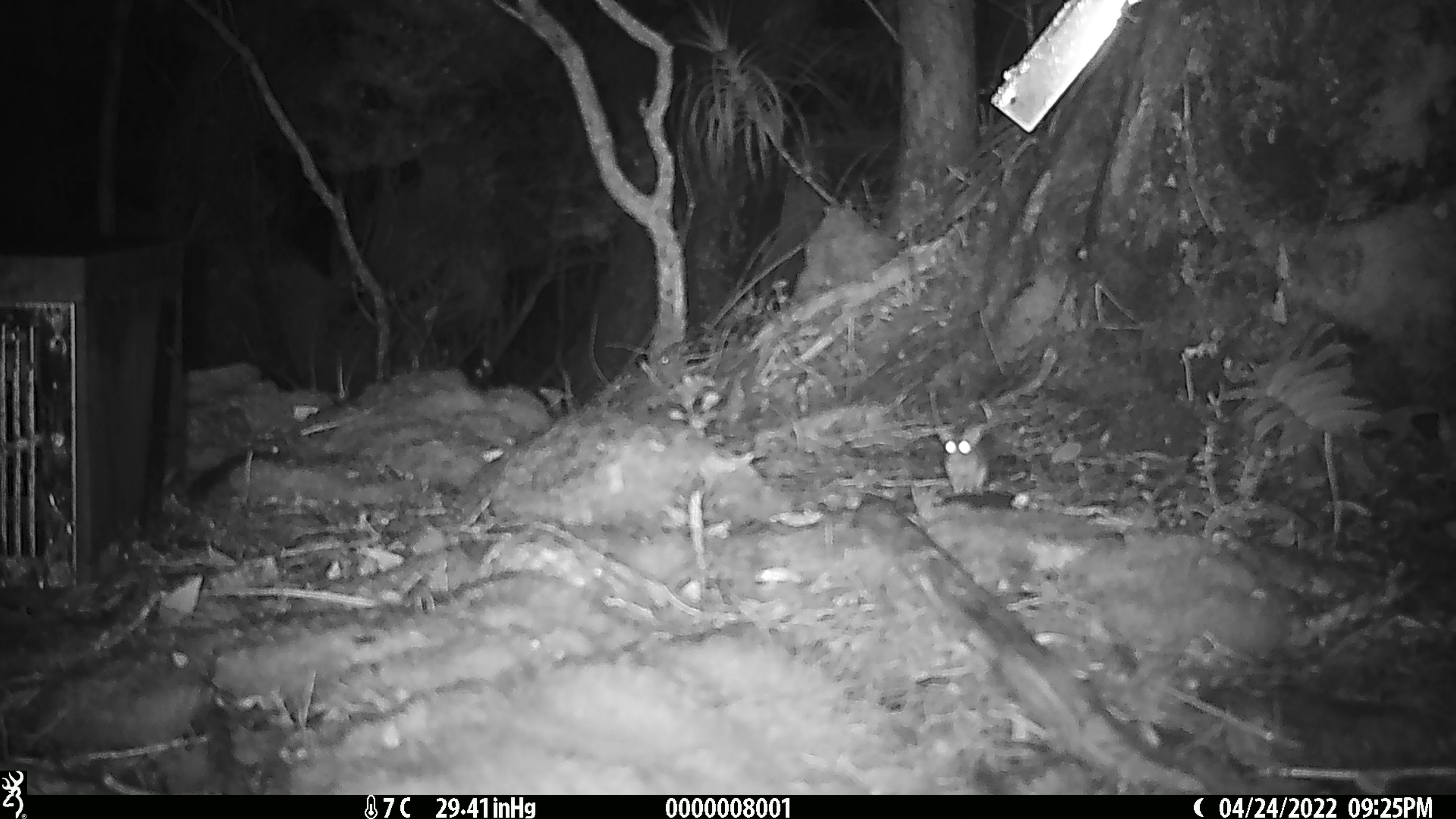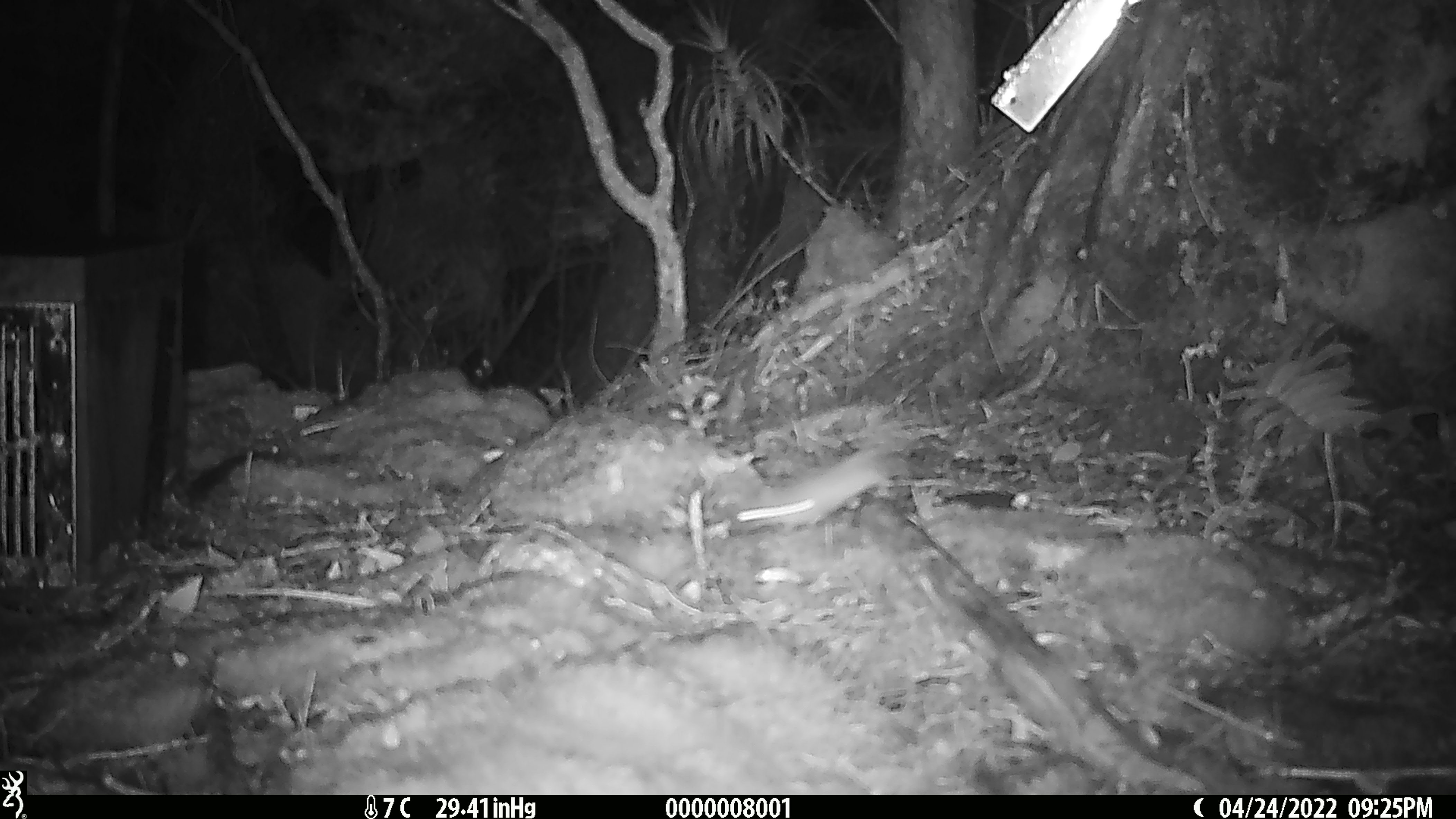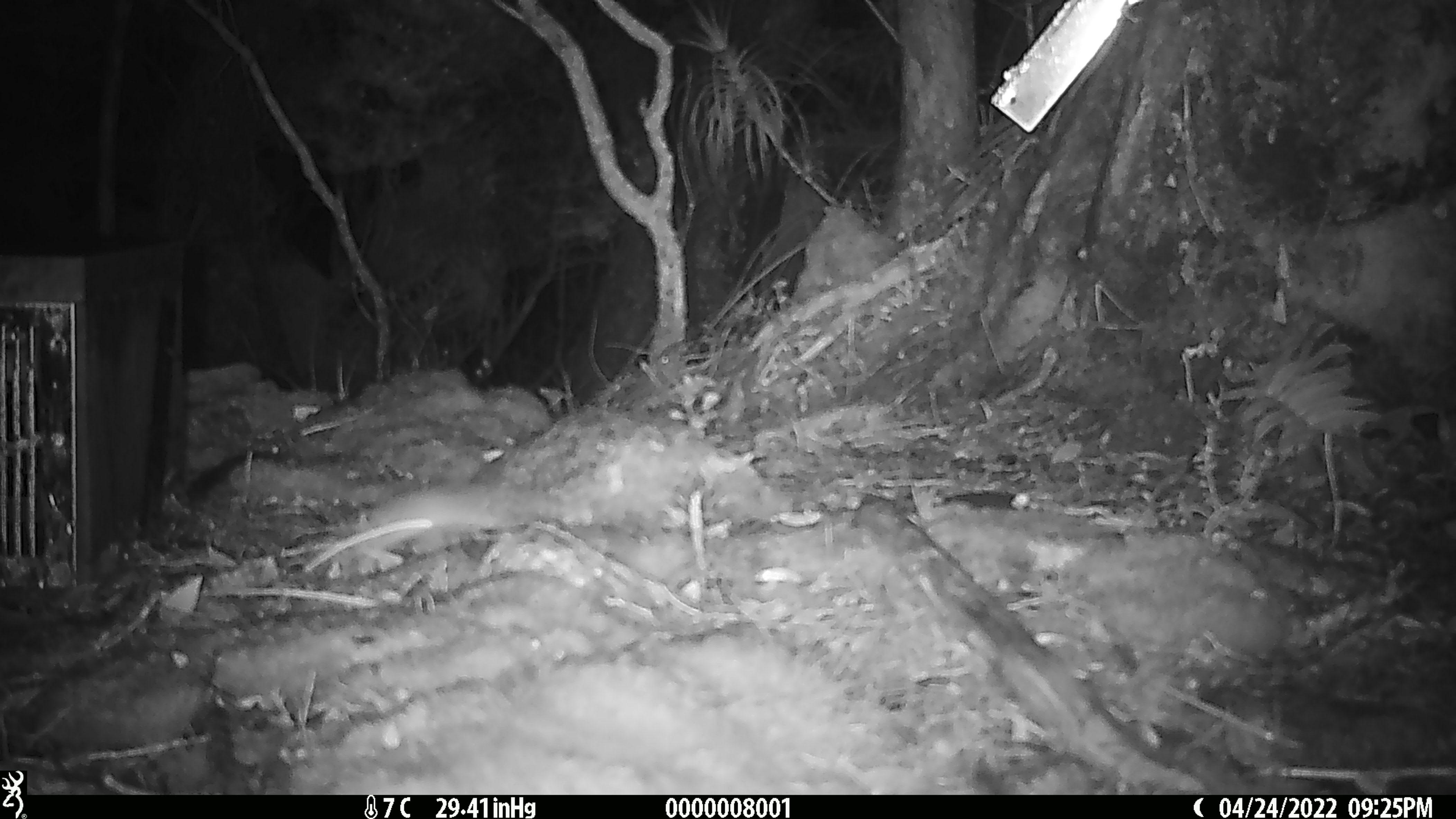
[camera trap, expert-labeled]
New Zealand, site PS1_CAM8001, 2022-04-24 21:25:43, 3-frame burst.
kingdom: Animalia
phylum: Chordata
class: Mammalia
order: Rodentia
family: Muridae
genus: Mus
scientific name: Mus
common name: mouse